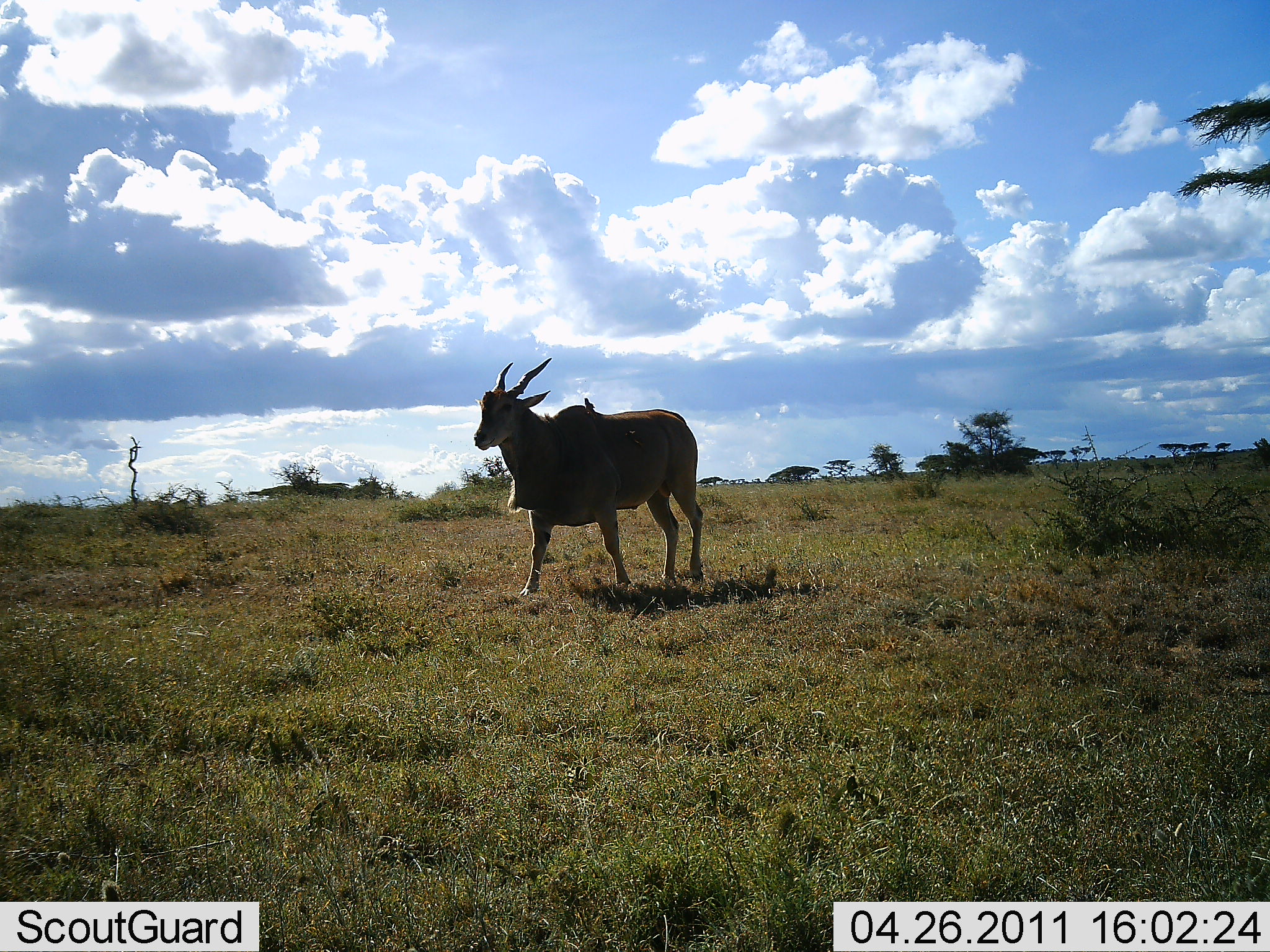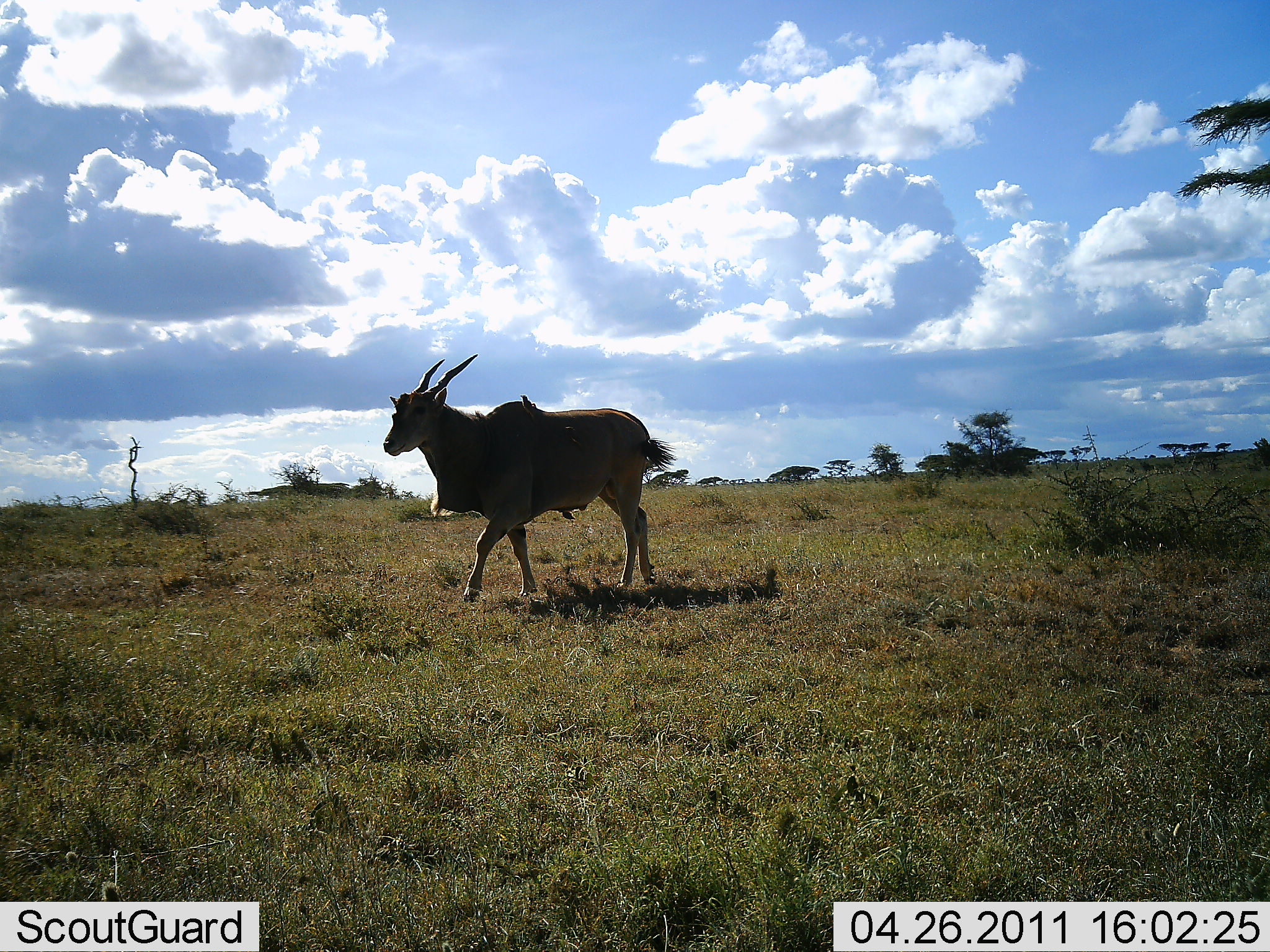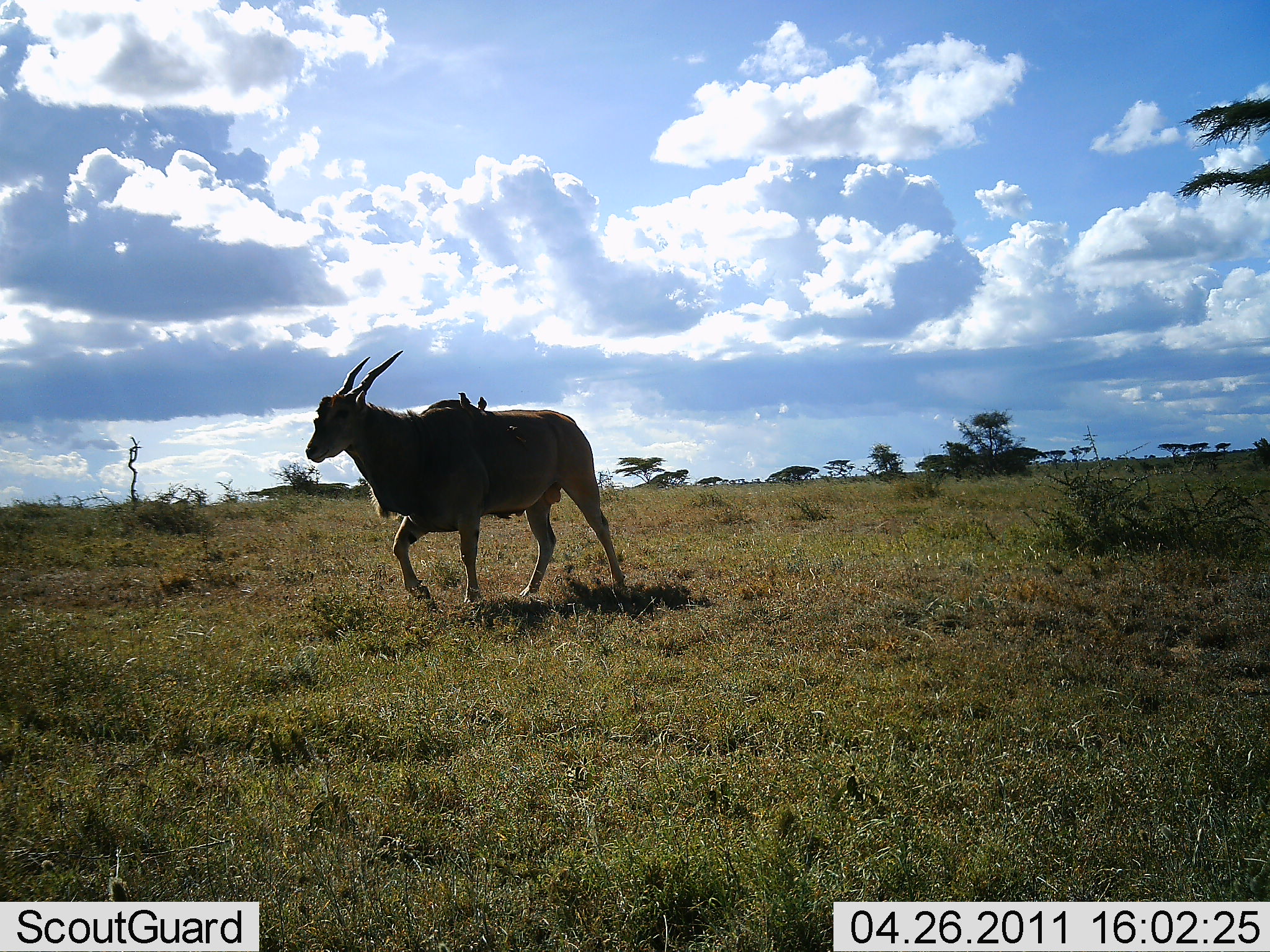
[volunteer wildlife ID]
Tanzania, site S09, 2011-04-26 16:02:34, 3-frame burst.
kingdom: Animalia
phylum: Chordata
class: Mammalia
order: Artiodactyla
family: Bovidae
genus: Tragelaphus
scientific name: Tragelaphus oryx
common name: eland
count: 1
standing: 17%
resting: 0%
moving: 92%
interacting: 0%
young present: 0%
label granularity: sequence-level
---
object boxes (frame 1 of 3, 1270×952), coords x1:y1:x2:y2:
animal: 472:357:704:597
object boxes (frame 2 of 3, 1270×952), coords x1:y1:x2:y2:
animal: 382:355:678:603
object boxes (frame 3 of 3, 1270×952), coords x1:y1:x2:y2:
animal: 305:350:628:604; 457:389:475:410; 477:394:487:412